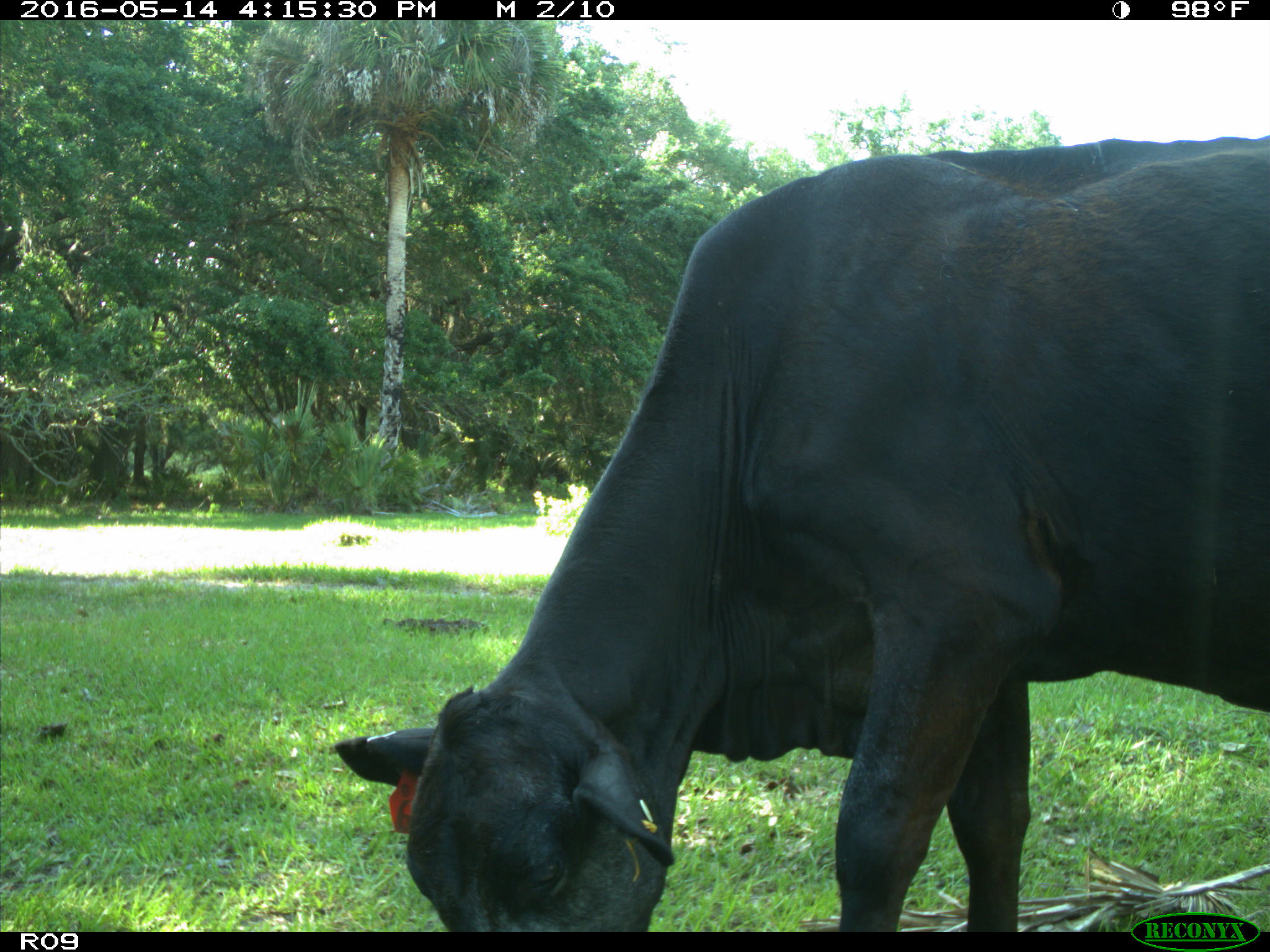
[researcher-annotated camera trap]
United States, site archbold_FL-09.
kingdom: Animalia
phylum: Chordata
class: Mammalia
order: Artiodactyla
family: Bovidae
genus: Bos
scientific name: Bos taurus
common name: domestic cow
Bos taurus (domestic cow).